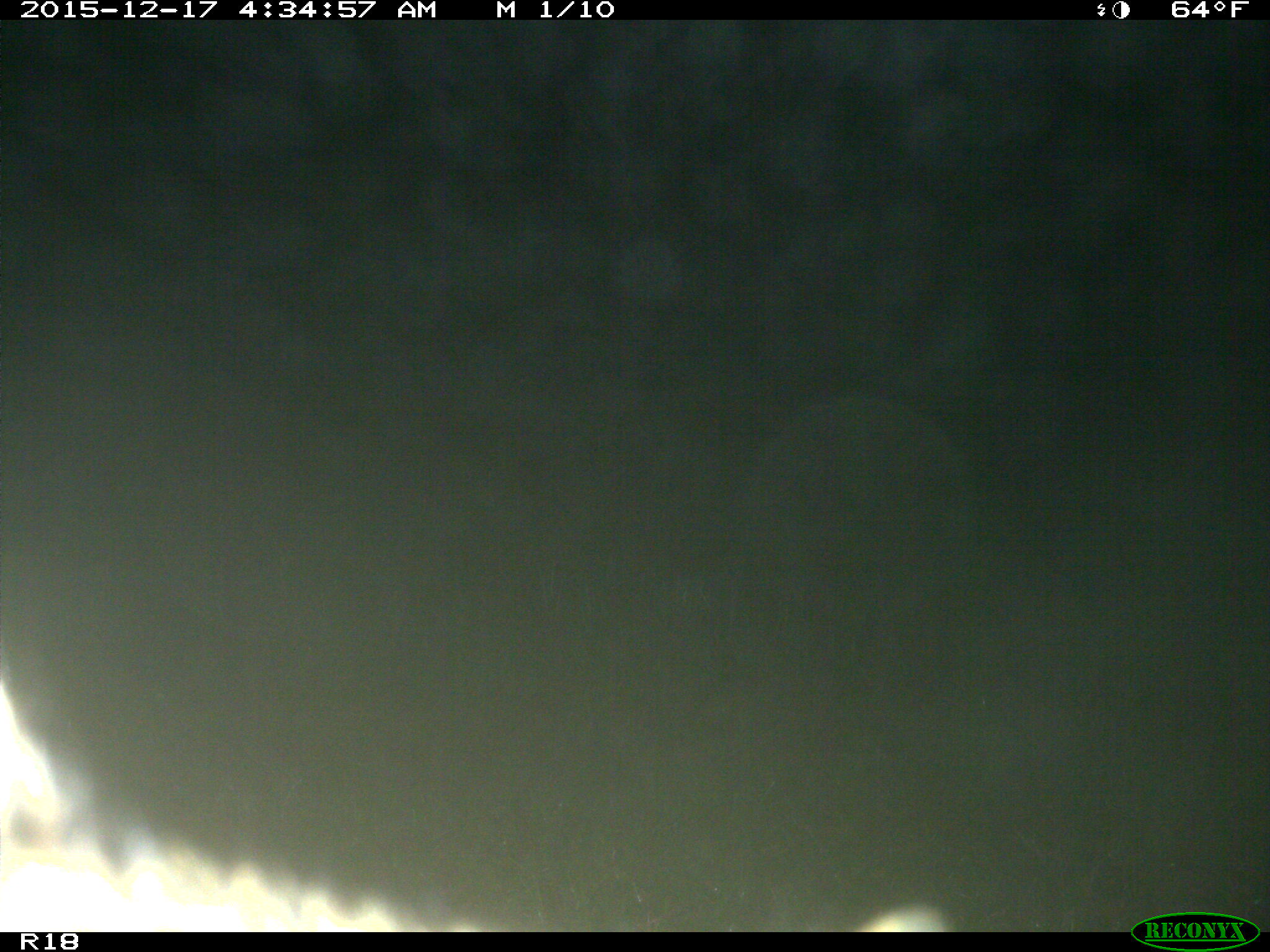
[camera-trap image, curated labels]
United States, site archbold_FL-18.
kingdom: Animalia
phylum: Chordata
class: Mammalia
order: Artiodactyla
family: Bovidae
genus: Bos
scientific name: Bos taurus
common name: domestic cow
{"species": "Bos taurus (domestic cow)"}